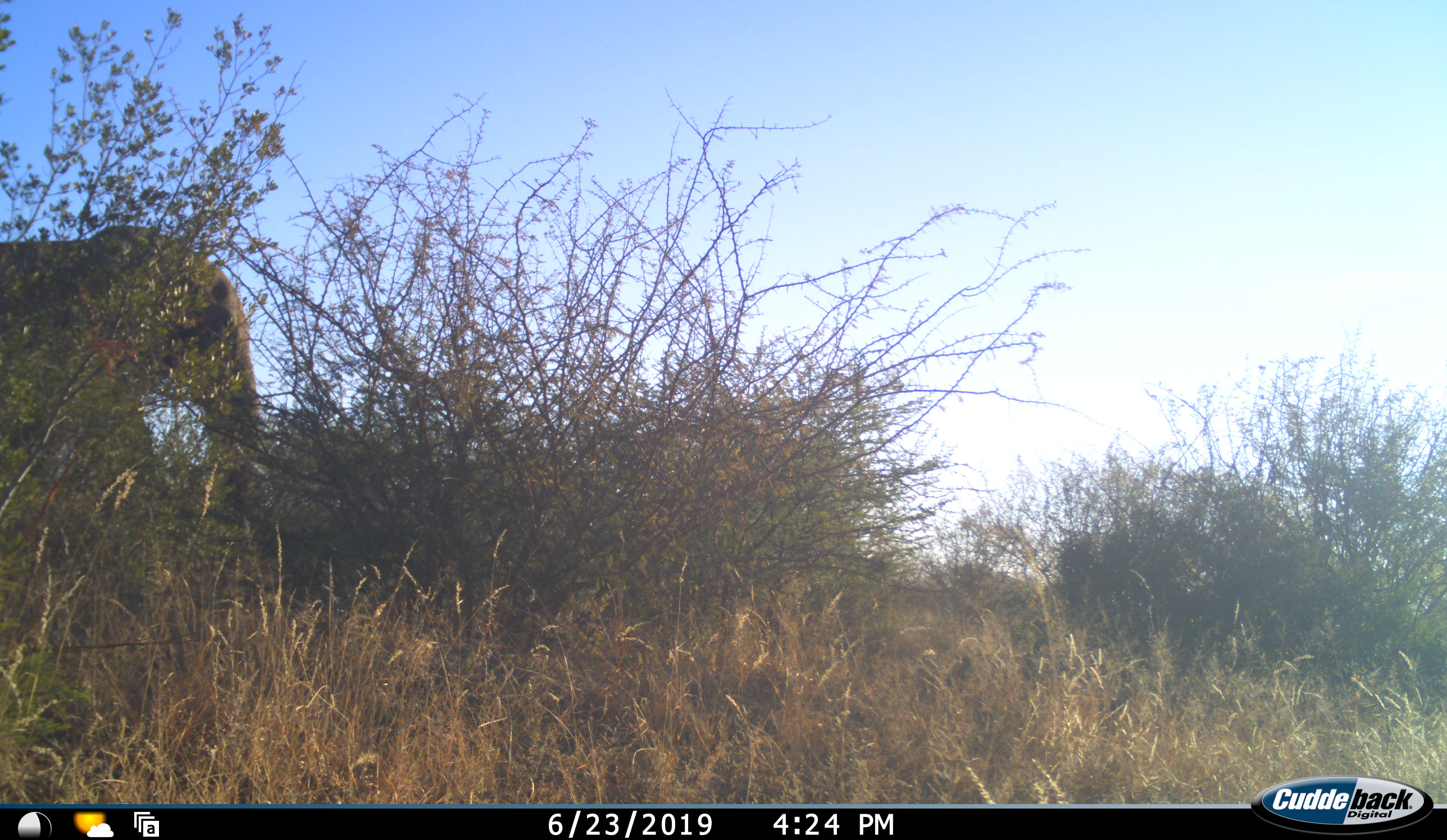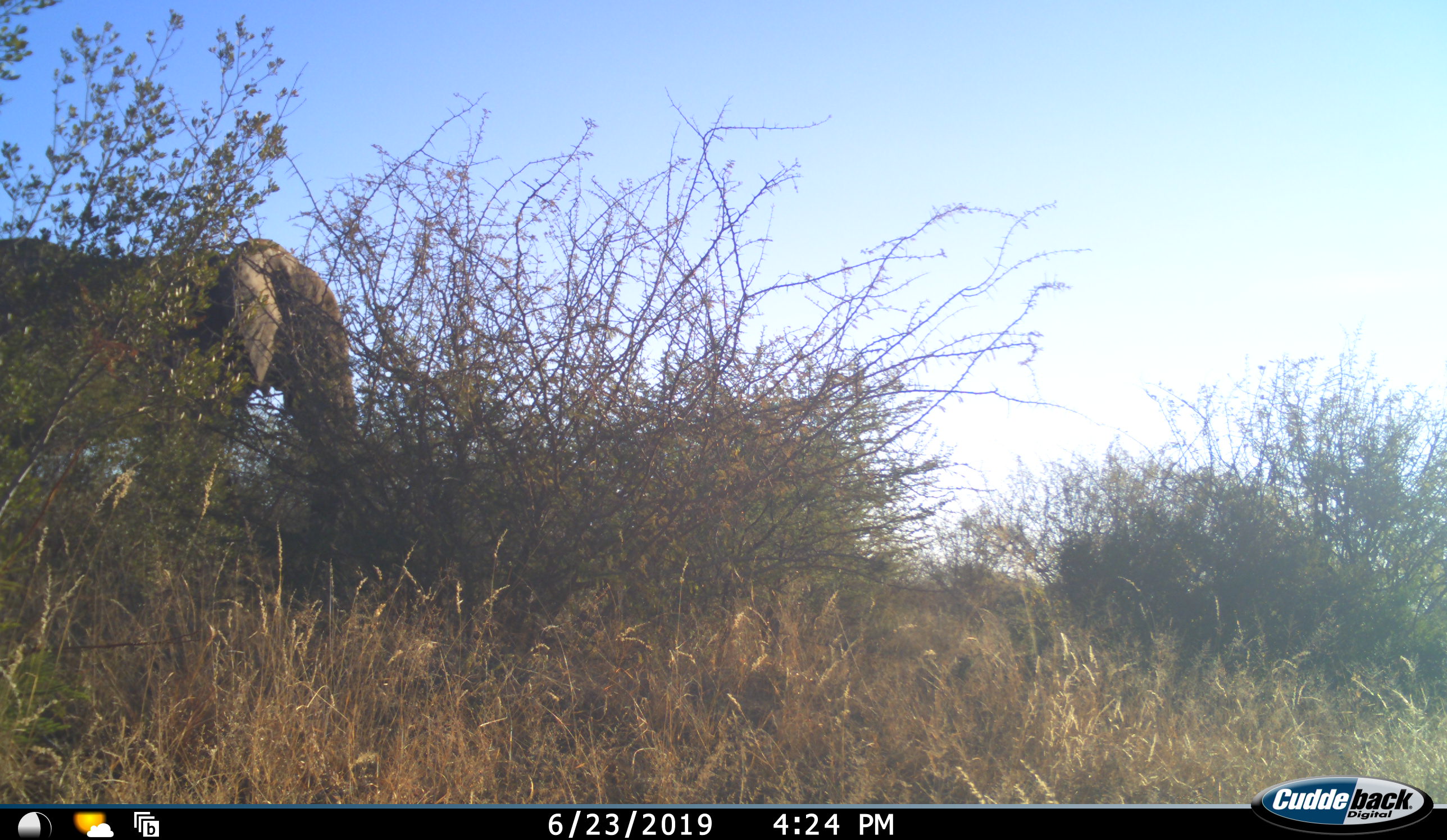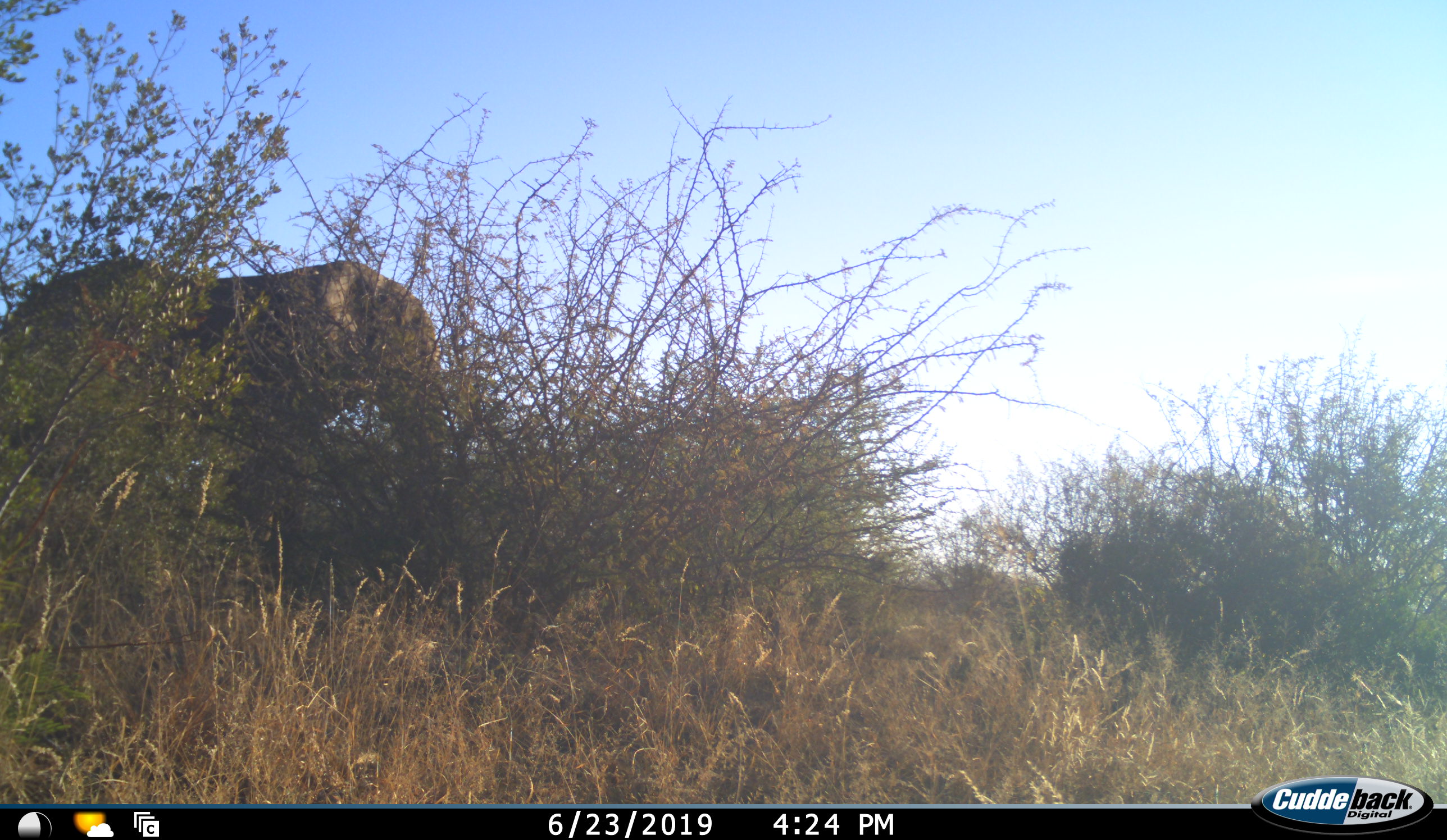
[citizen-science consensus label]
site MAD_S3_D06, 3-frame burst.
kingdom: Animalia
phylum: Chordata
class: Mammalia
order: Proboscidea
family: Elephantidae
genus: Loxodonta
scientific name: Loxodonta africana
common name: african bush elephant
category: elephant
Elephant (african bush elephant) (Loxodonta africana), count 1. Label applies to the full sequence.